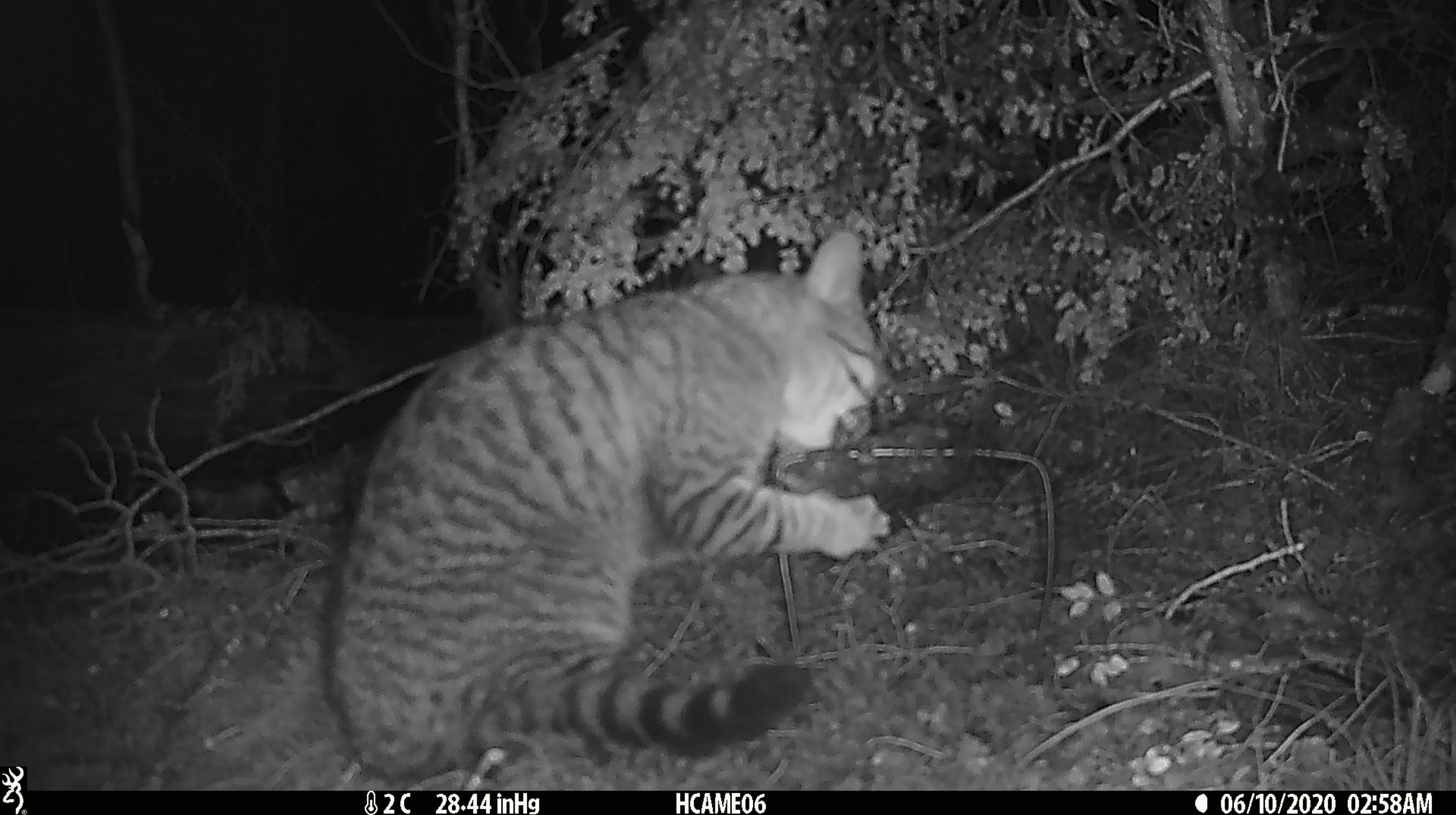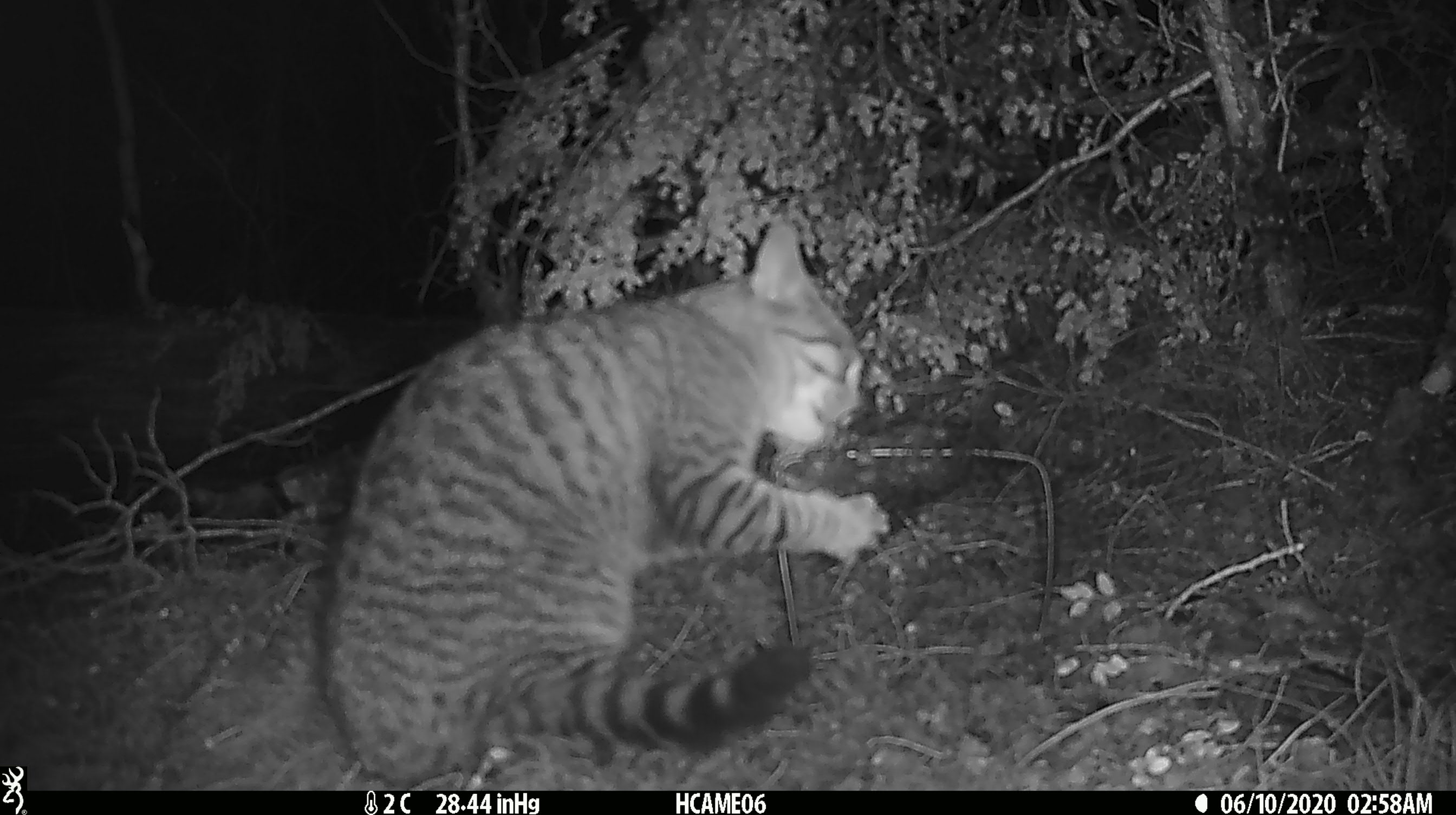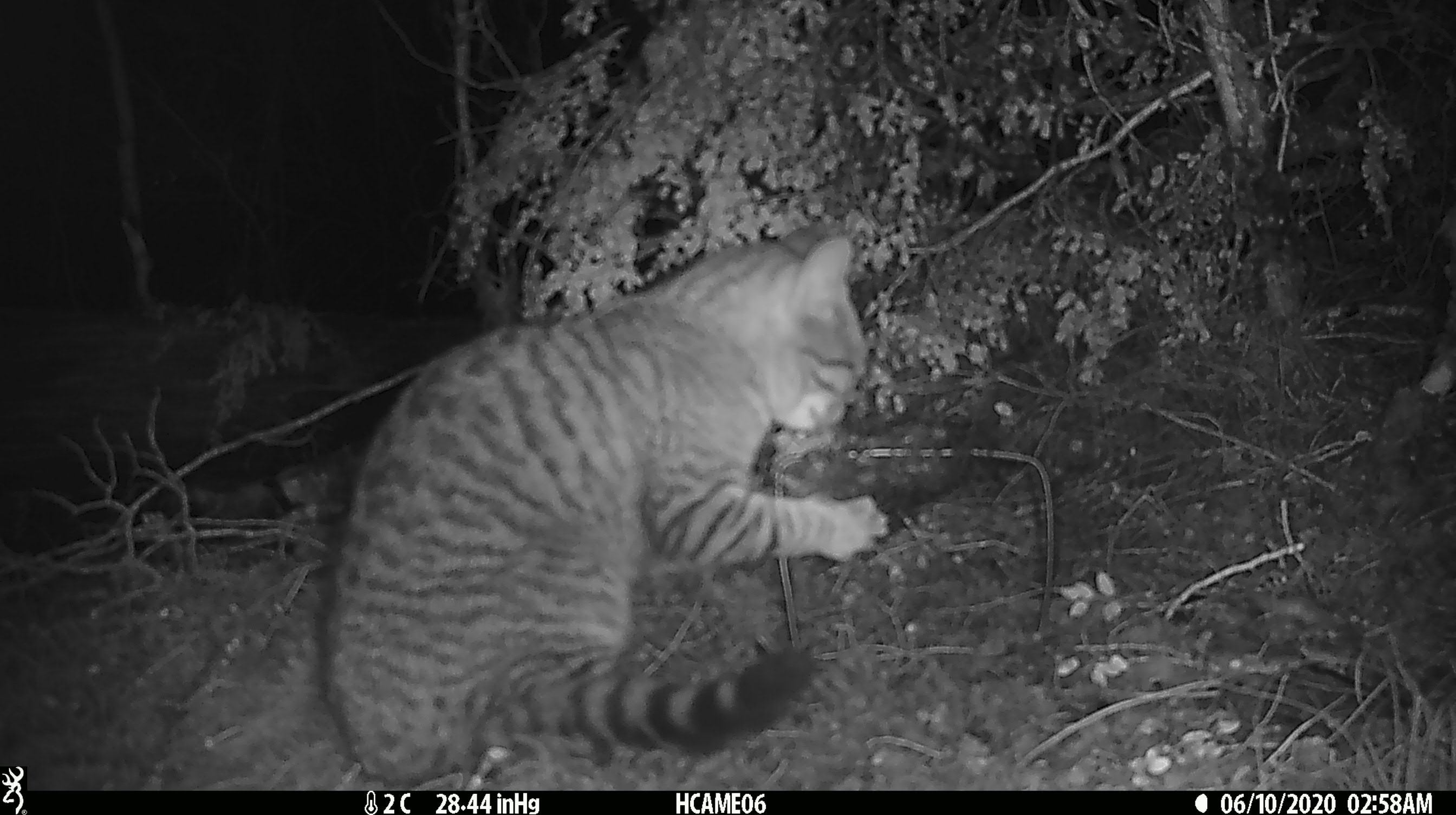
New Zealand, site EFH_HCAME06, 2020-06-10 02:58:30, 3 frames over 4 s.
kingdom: Animalia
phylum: Chordata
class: Mammalia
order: Carnivora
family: Felidae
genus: Felis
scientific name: Felis catus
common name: domestic cat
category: cat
Cat (domestic cat) (Felis catus).